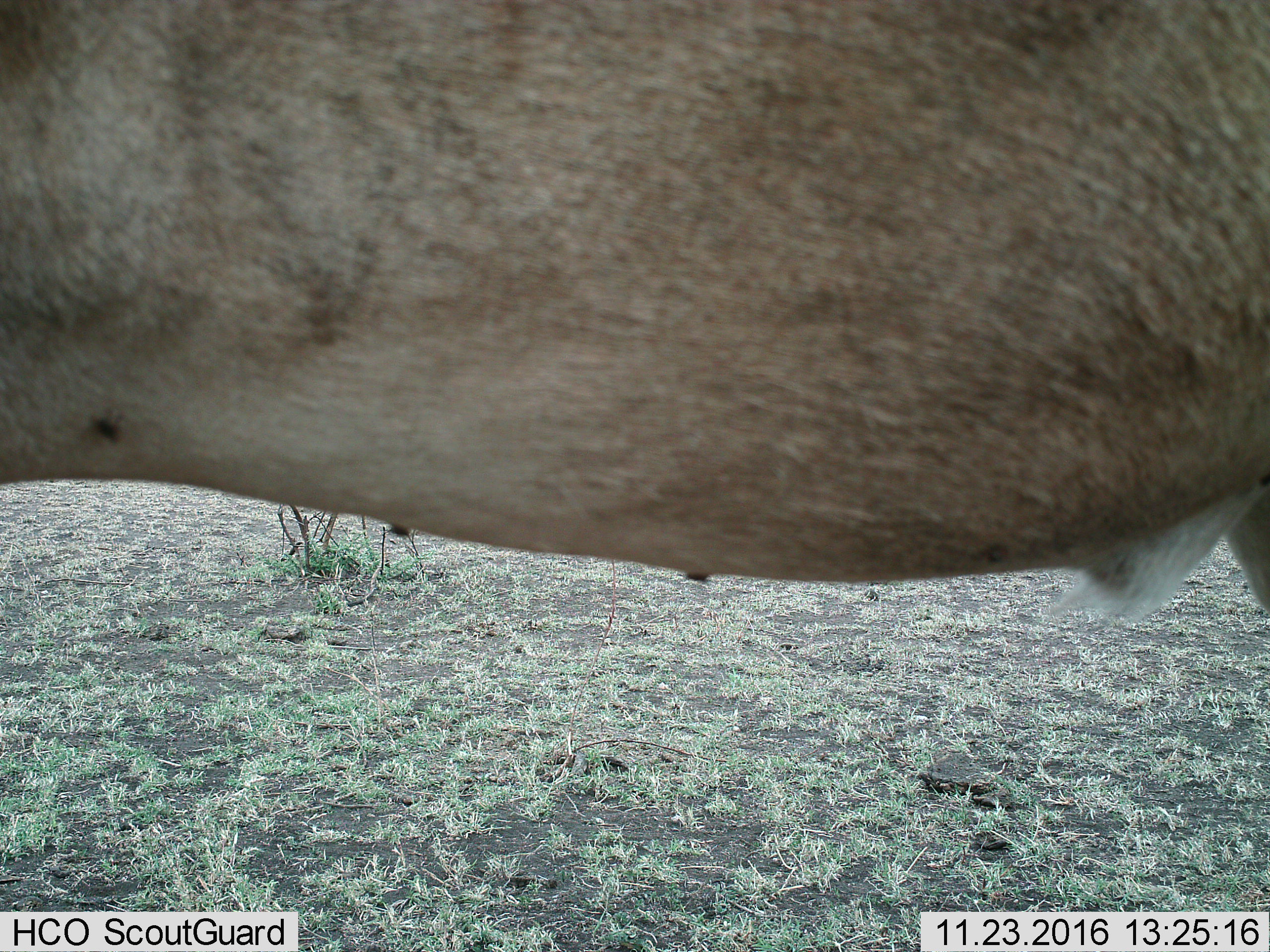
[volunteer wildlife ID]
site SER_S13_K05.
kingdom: Animalia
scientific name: Animalia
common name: insect or spider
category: insectspider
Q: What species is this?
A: Insectspider (insect or spider) (Animalia).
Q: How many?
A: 3.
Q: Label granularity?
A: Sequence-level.